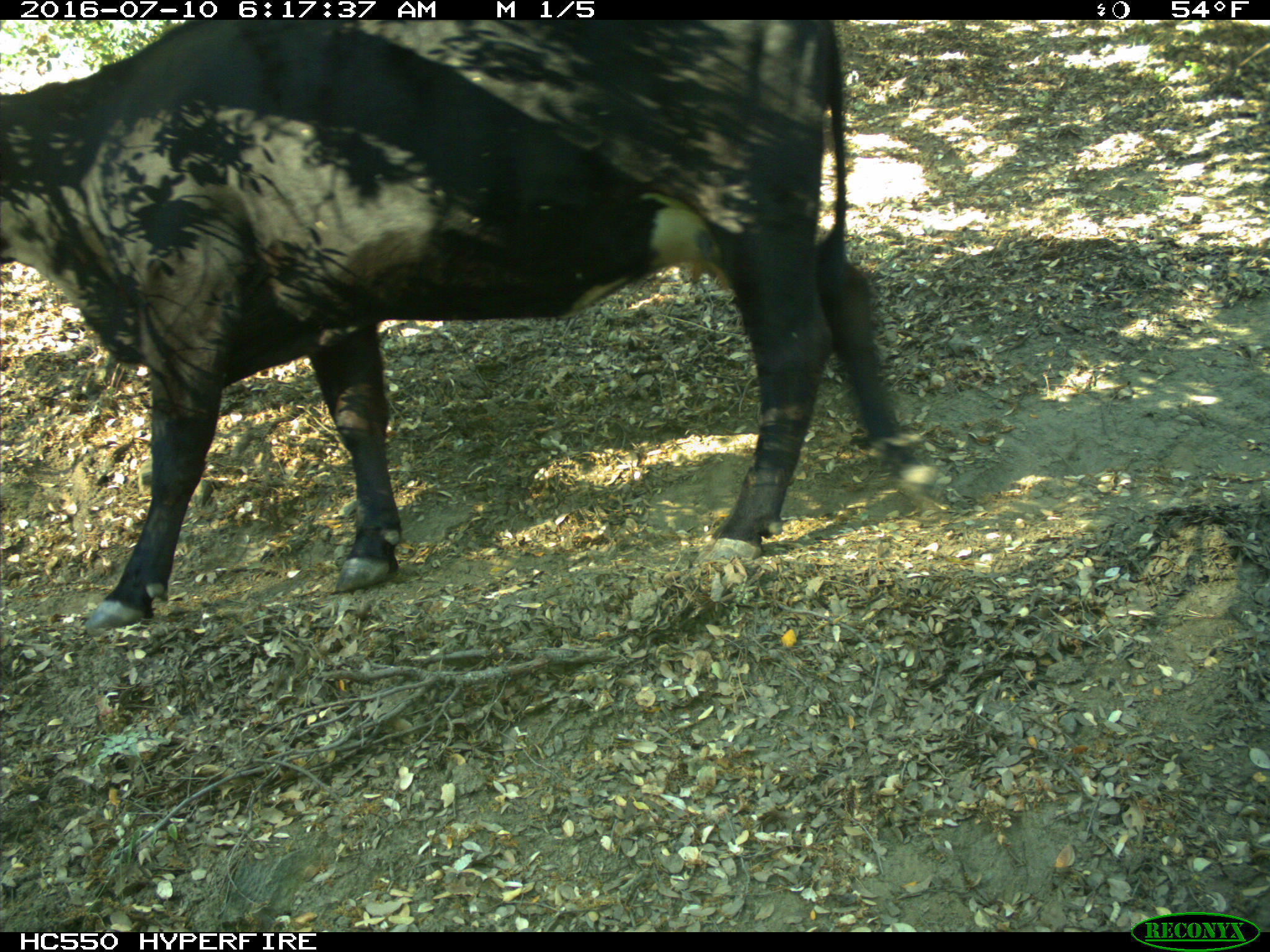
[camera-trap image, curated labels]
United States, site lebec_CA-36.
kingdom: Animalia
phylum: Chordata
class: Mammalia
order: Artiodactyla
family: Bovidae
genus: Bos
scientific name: Bos taurus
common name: domestic cow